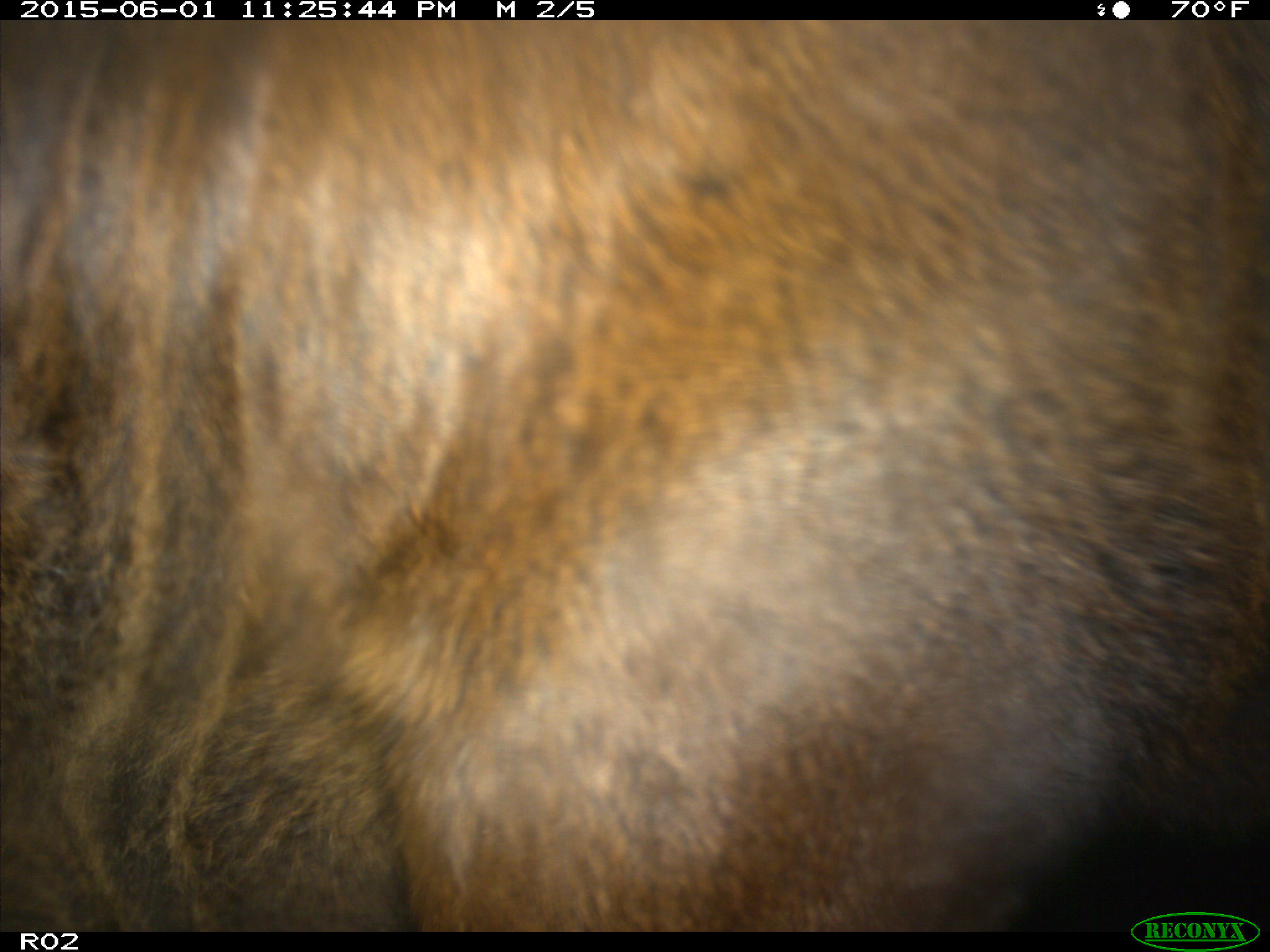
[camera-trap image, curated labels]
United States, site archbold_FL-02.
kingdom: Animalia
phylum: Chordata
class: Mammalia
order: Artiodactyla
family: Bovidae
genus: Bos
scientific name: Bos taurus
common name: domestic cow